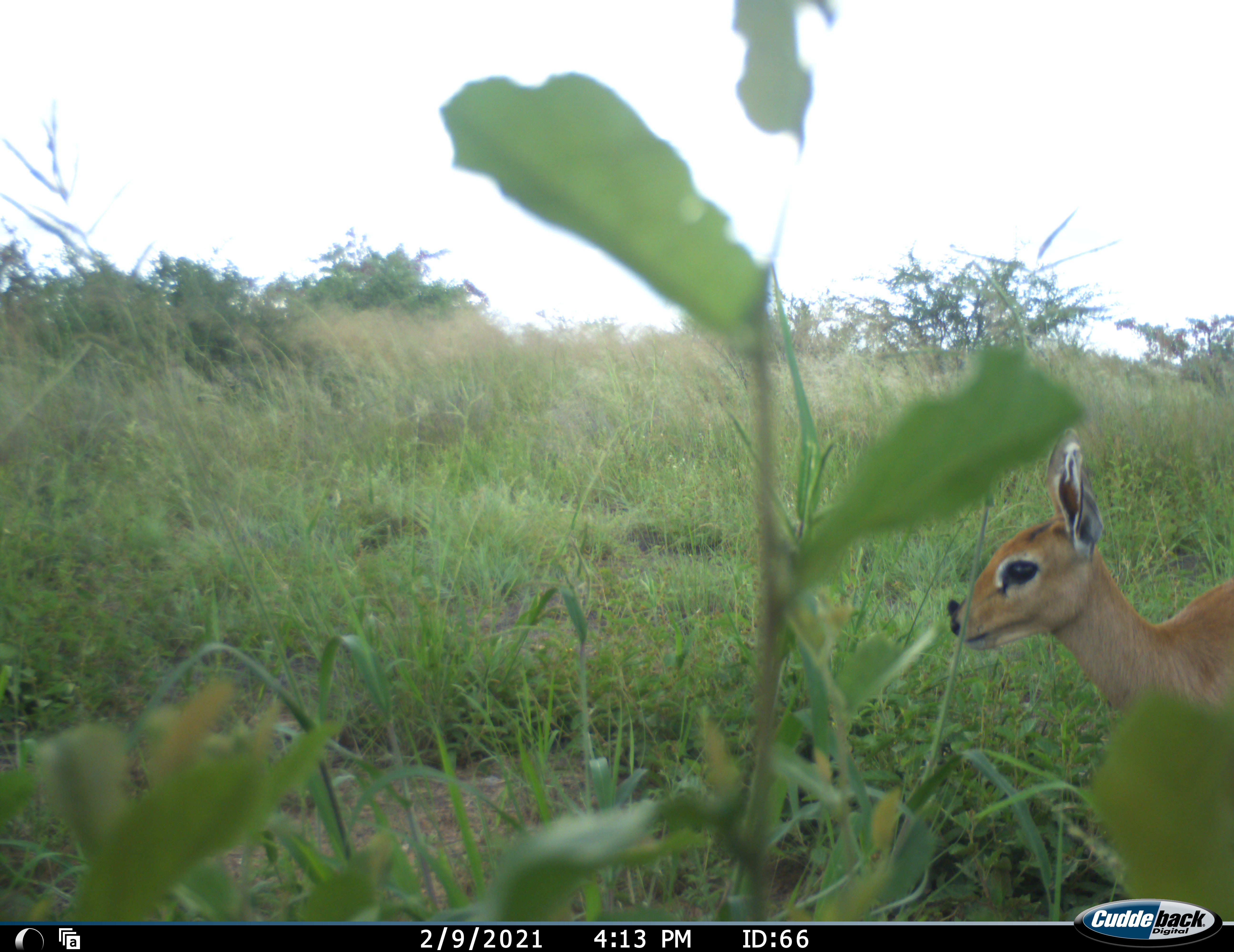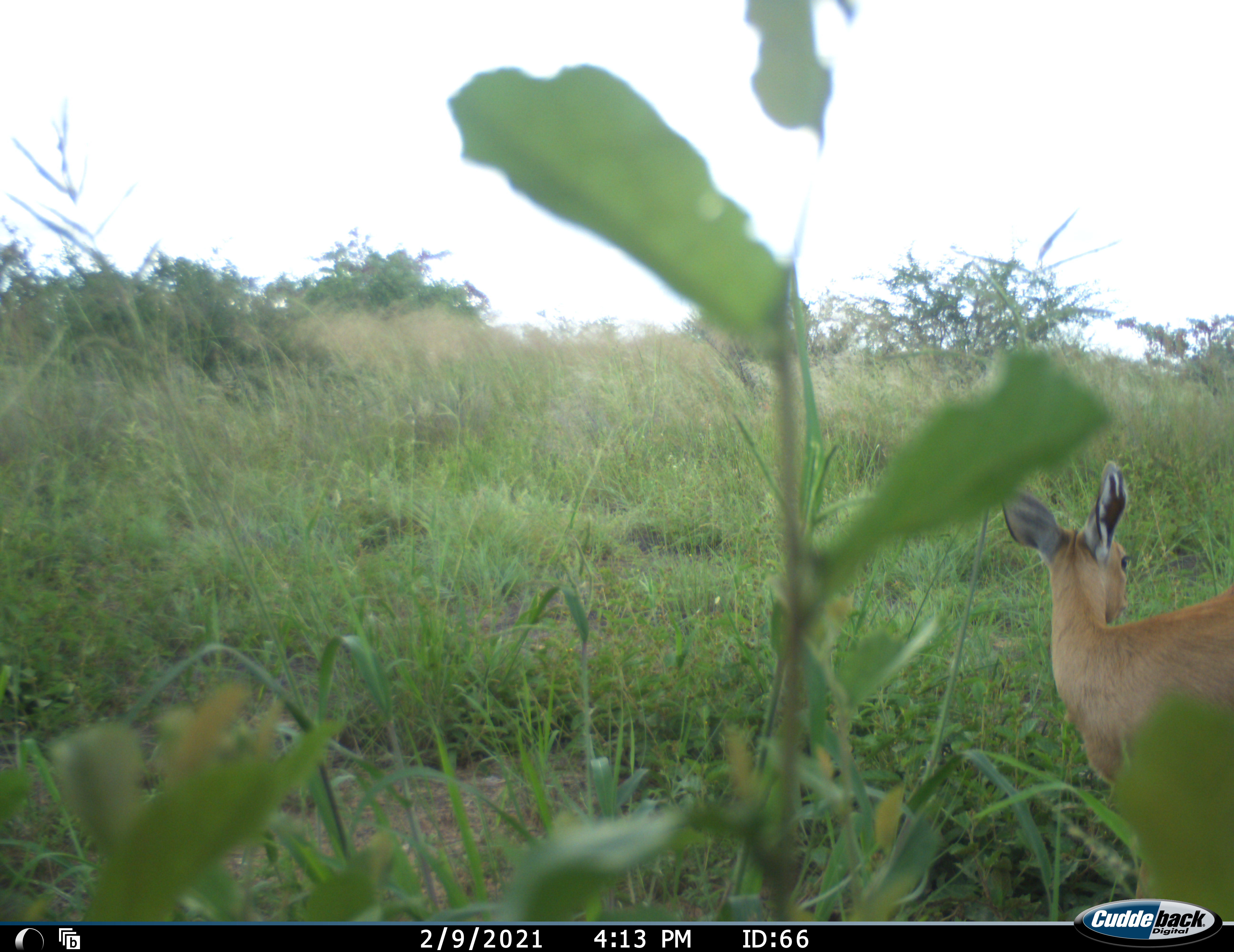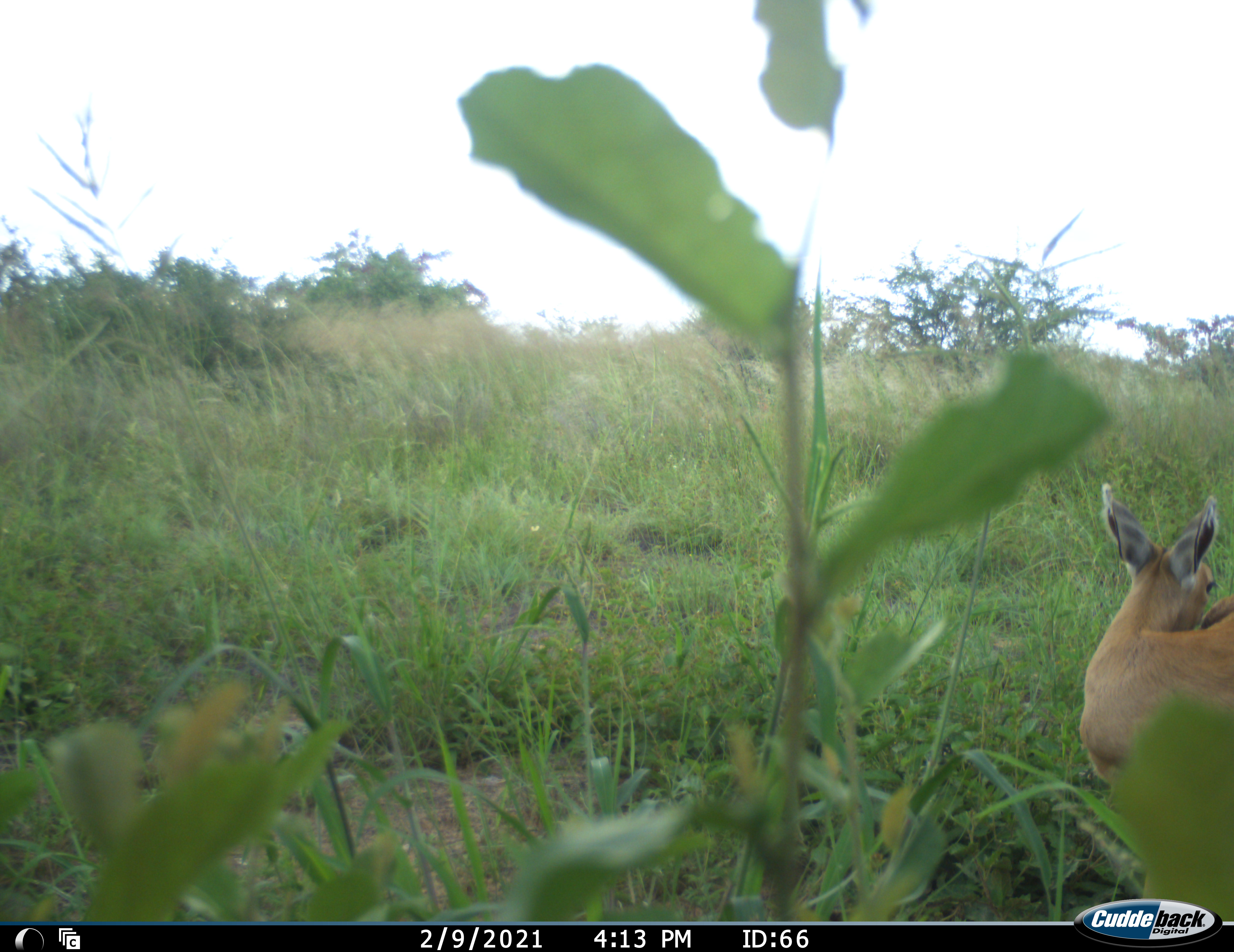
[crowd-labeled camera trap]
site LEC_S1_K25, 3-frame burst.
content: unidentified animal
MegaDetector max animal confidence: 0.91